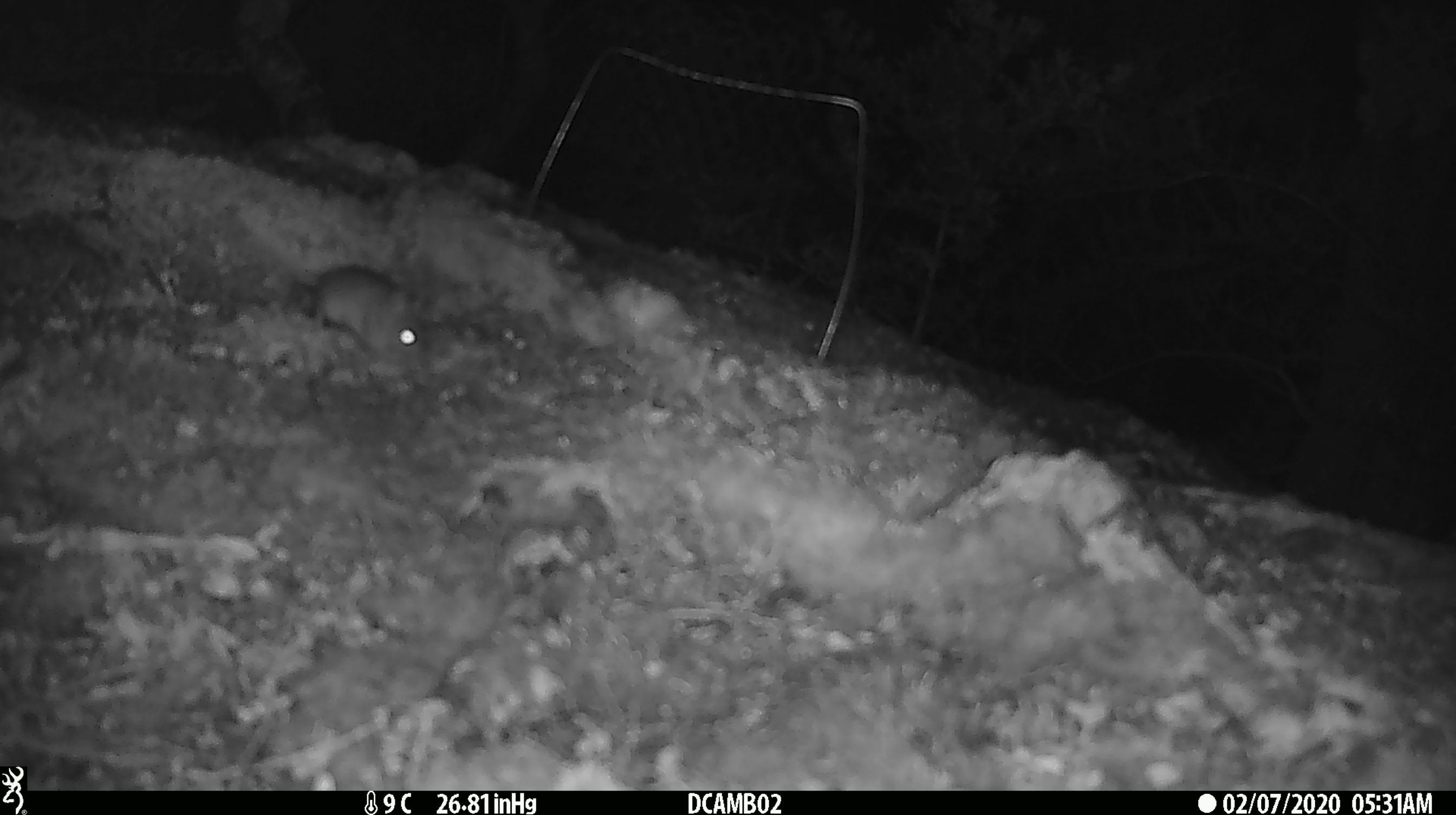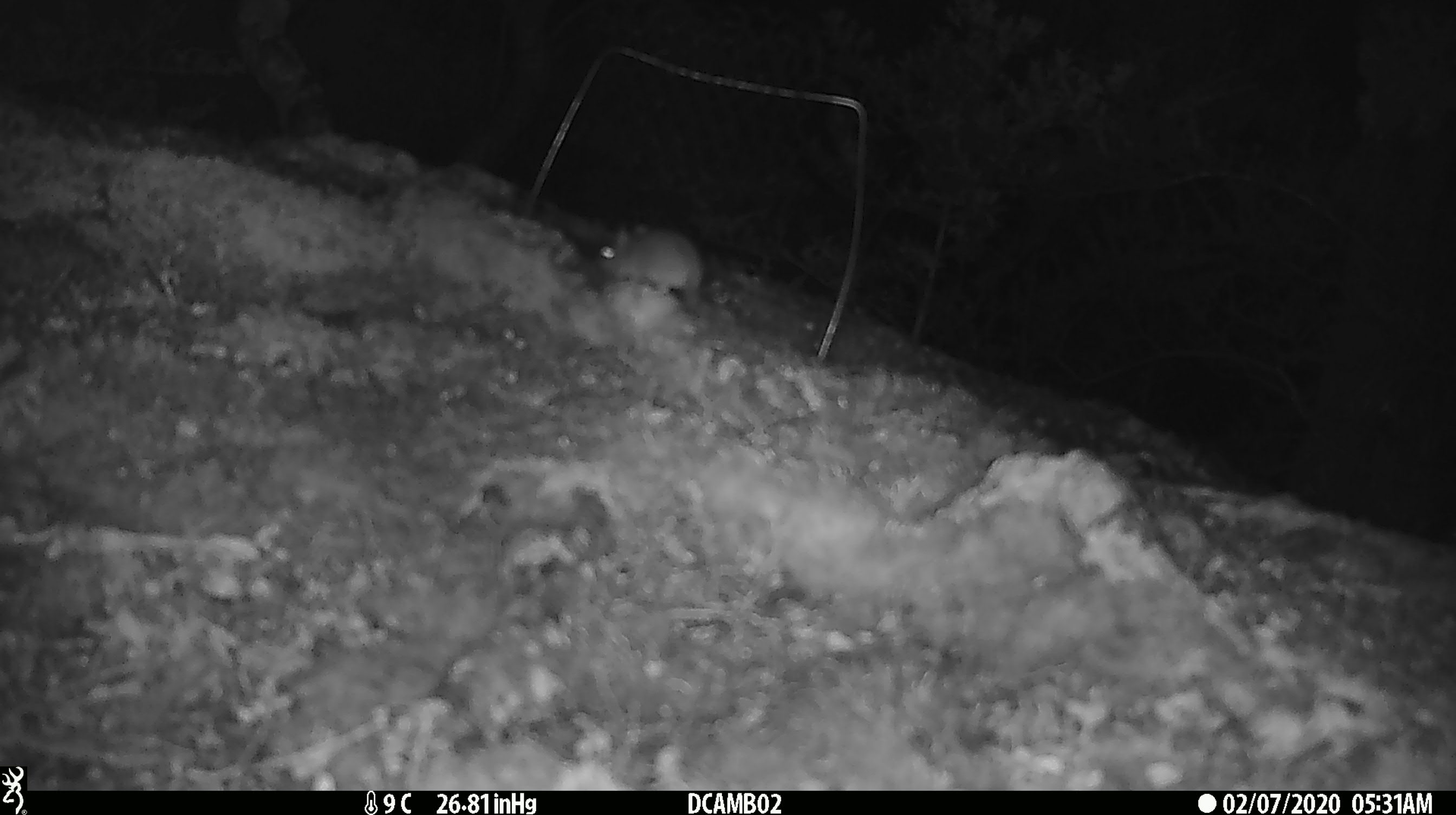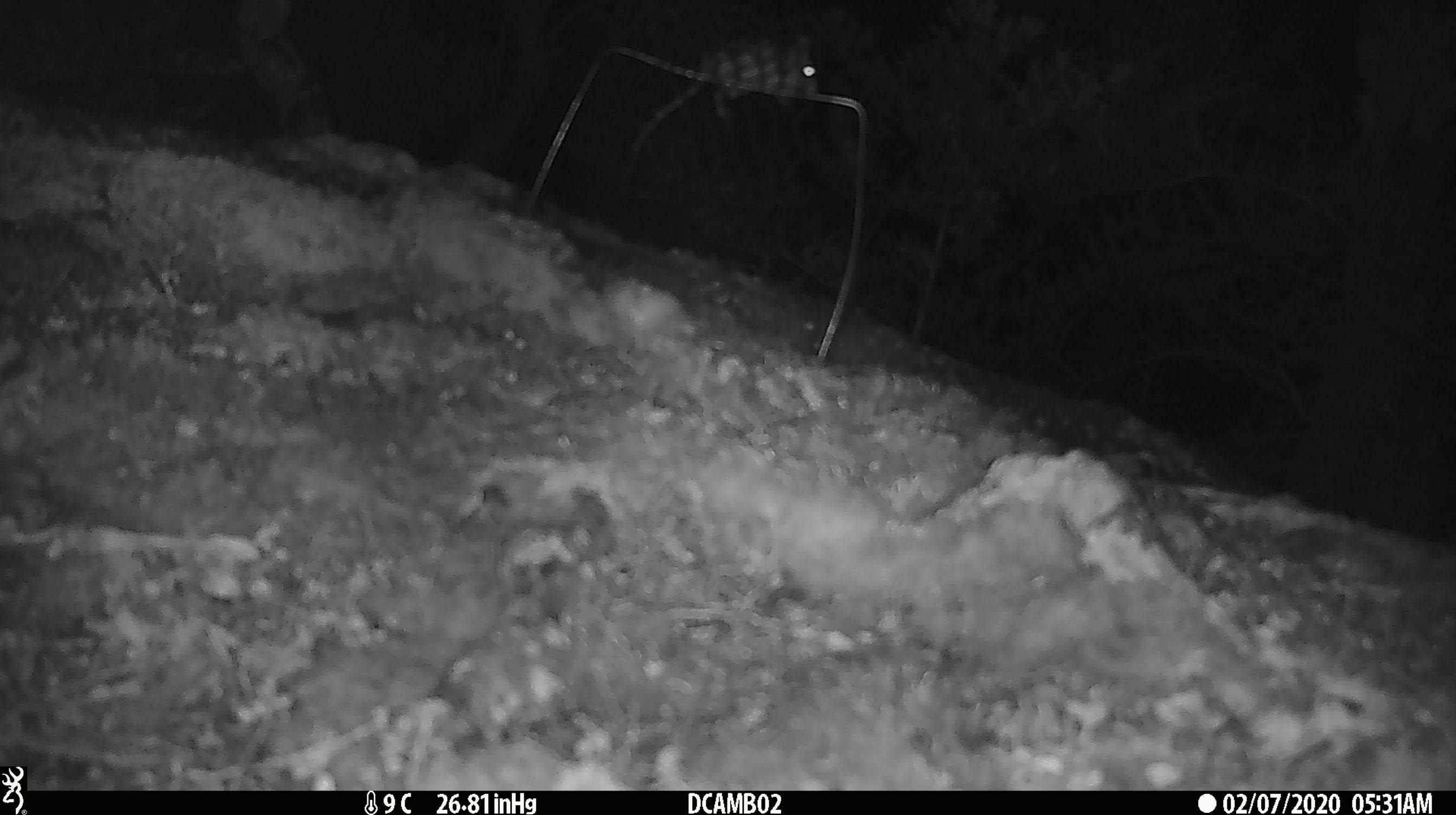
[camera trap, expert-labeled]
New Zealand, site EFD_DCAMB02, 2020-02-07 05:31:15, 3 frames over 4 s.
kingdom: Animalia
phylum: Chordata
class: Mammalia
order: Rodentia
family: Muridae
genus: Mus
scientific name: Mus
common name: mouse